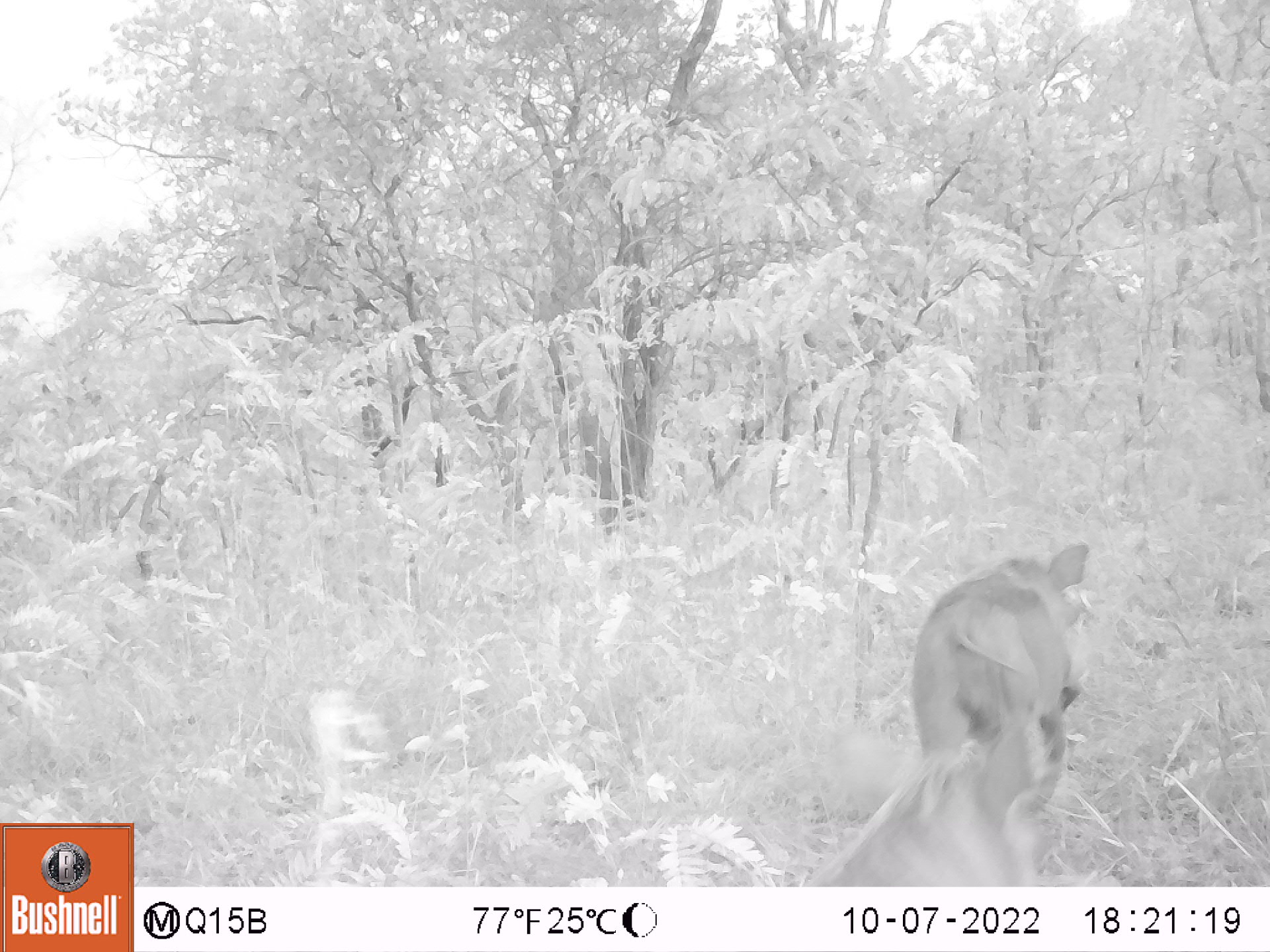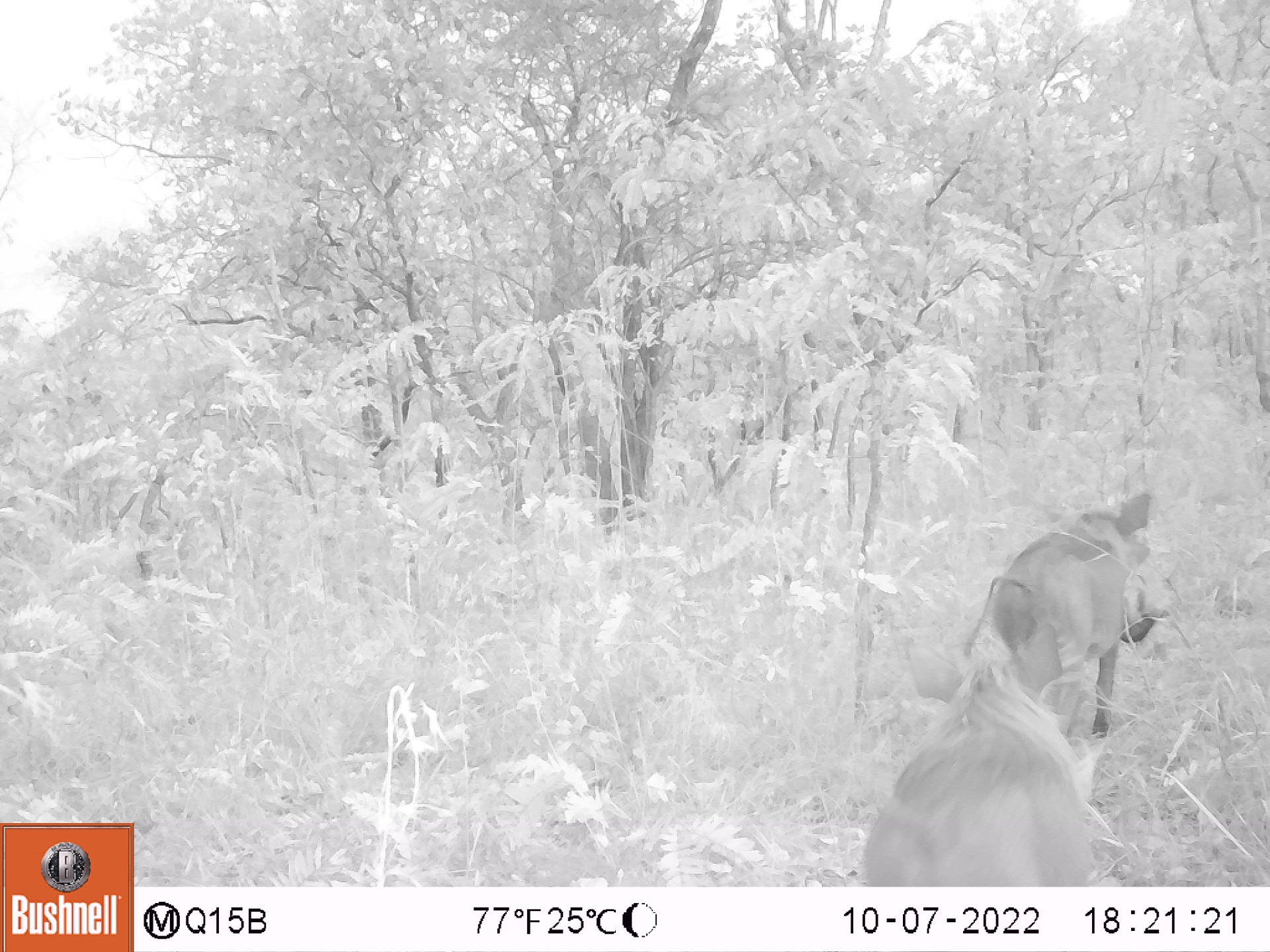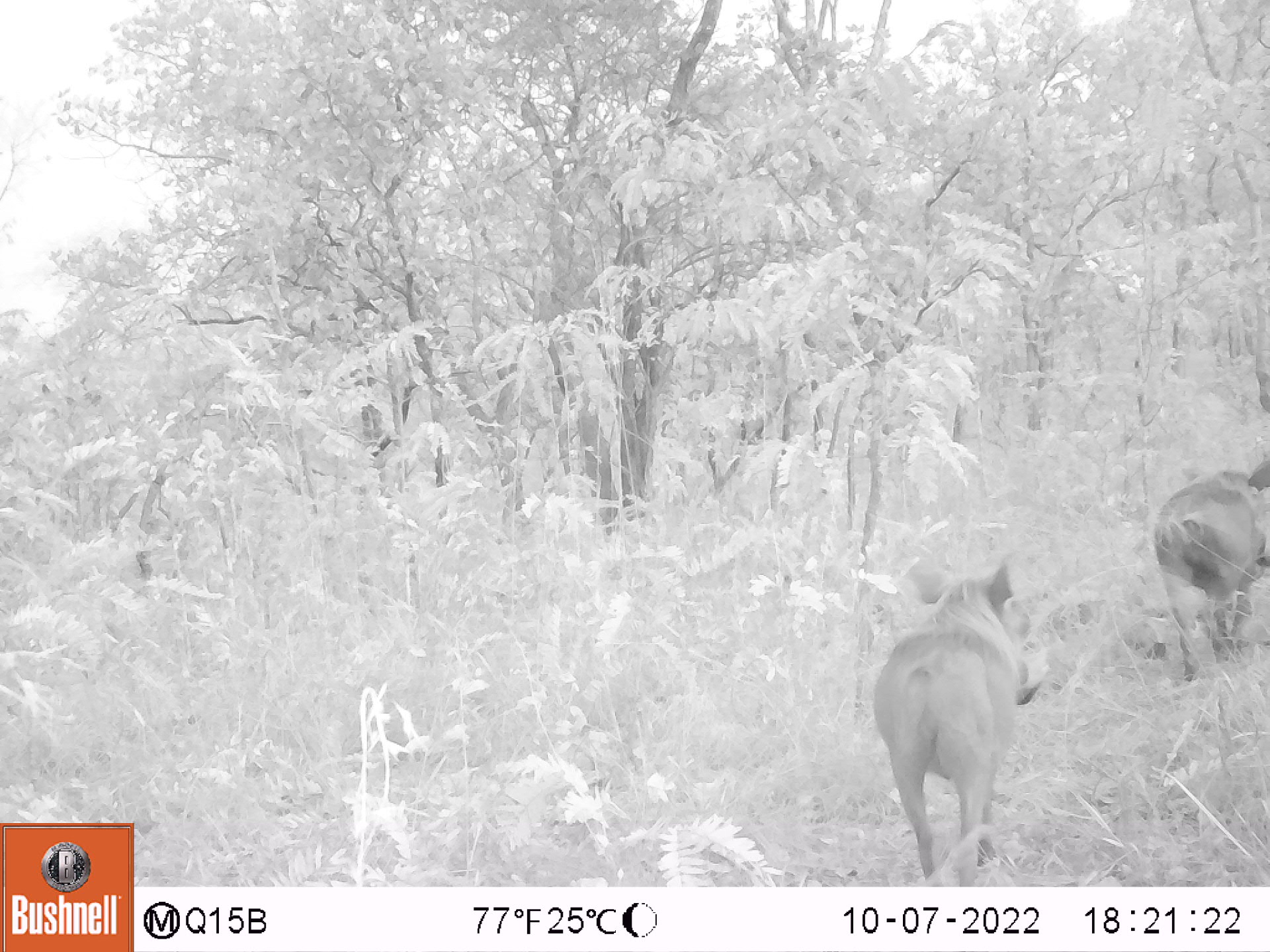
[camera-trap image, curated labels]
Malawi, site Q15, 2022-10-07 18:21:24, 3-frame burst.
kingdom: Animalia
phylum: Chordata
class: Mammalia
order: Artiodactyla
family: Suidae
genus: Phacochoerus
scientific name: Phacochoerus africanus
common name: common warthog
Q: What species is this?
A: Common warthog (Phacochoerus africanus).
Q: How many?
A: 2.